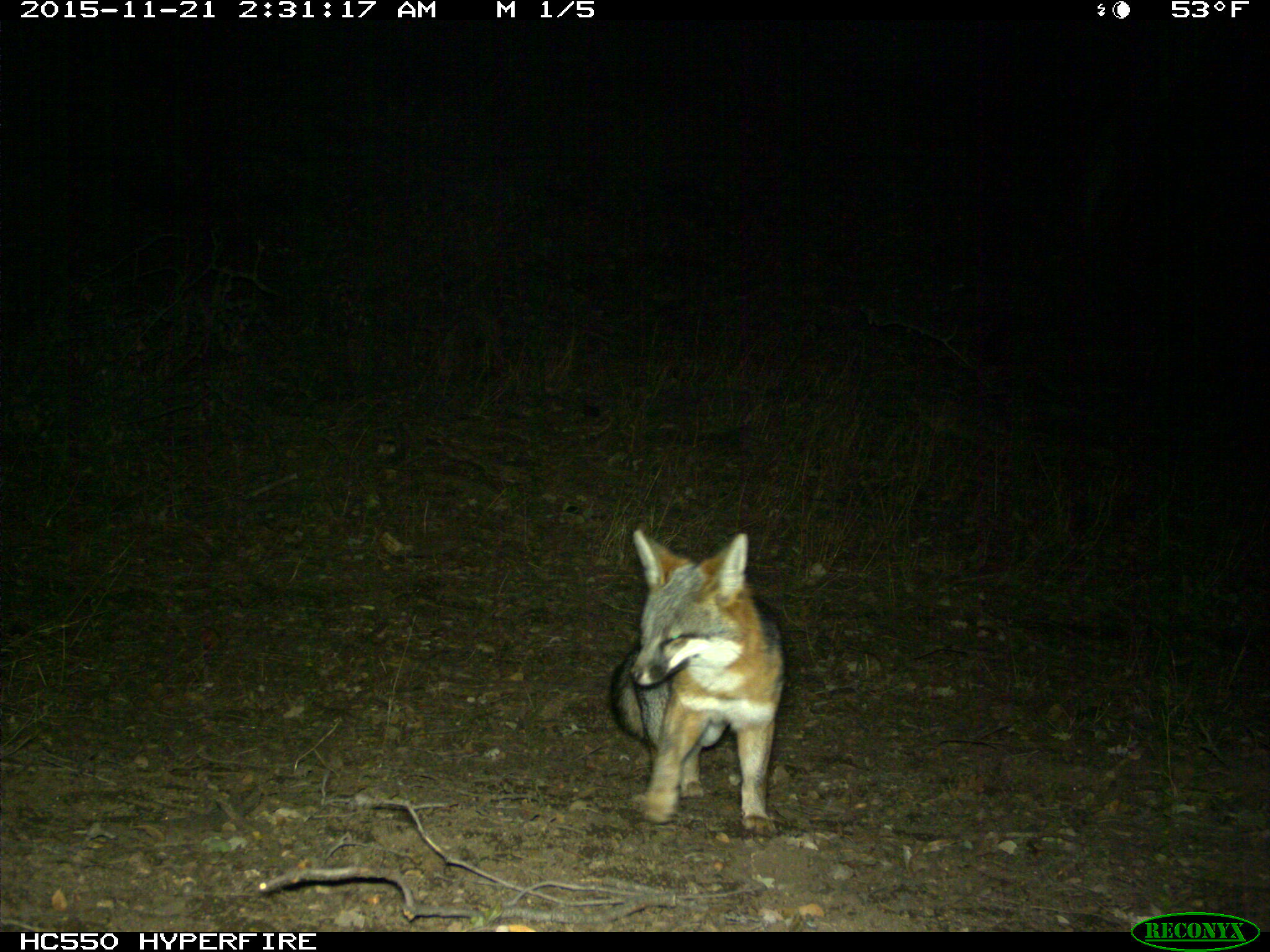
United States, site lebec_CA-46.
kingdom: Animalia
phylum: Chordata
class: Mammalia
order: Carnivora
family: Canidae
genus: Urocyon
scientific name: Urocyon cinereoargenteus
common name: gray fox